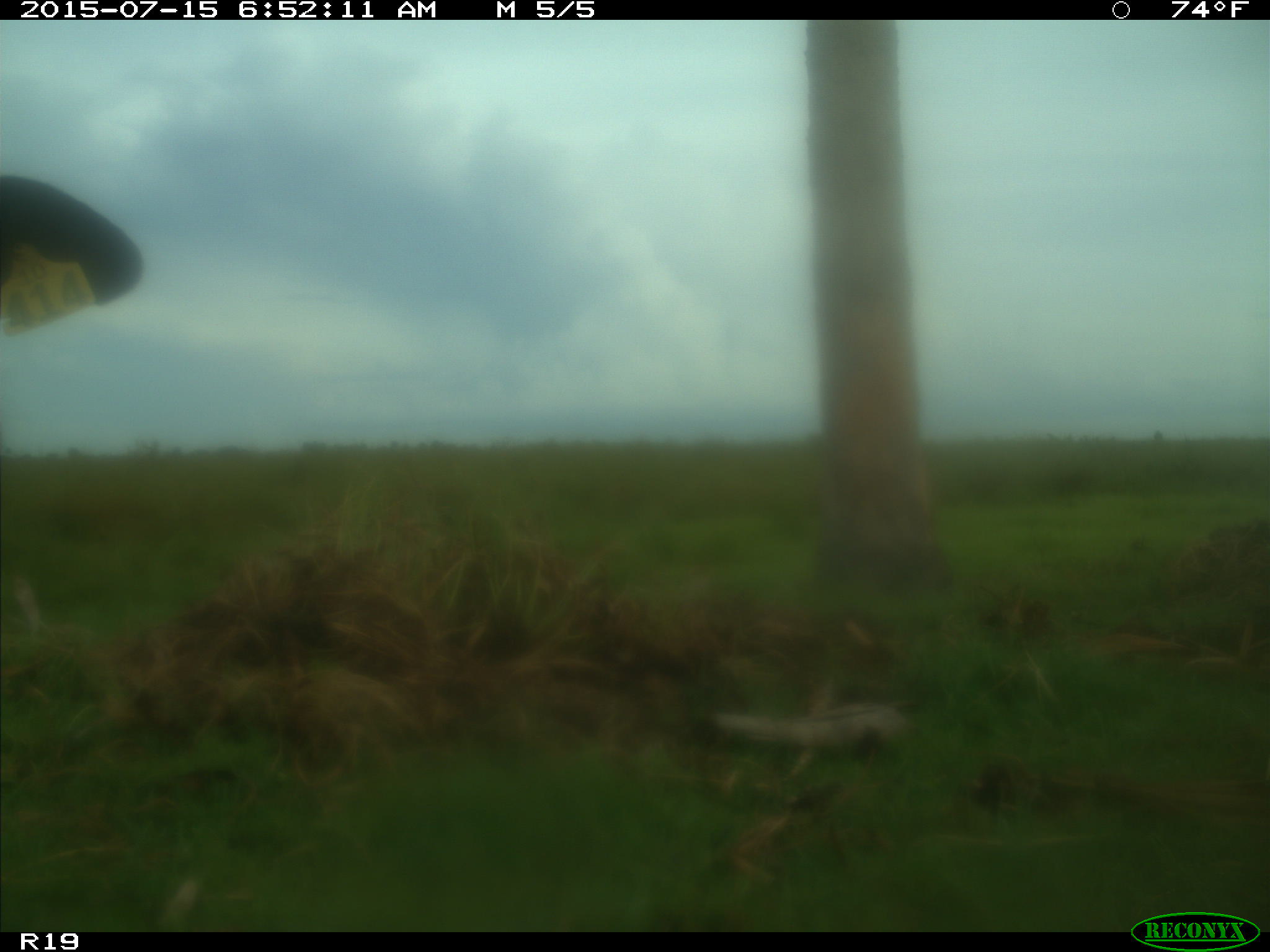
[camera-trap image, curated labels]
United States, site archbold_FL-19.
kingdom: Animalia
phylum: Chordata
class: Mammalia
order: Artiodactyla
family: Bovidae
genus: Bos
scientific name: Bos taurus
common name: domestic cow